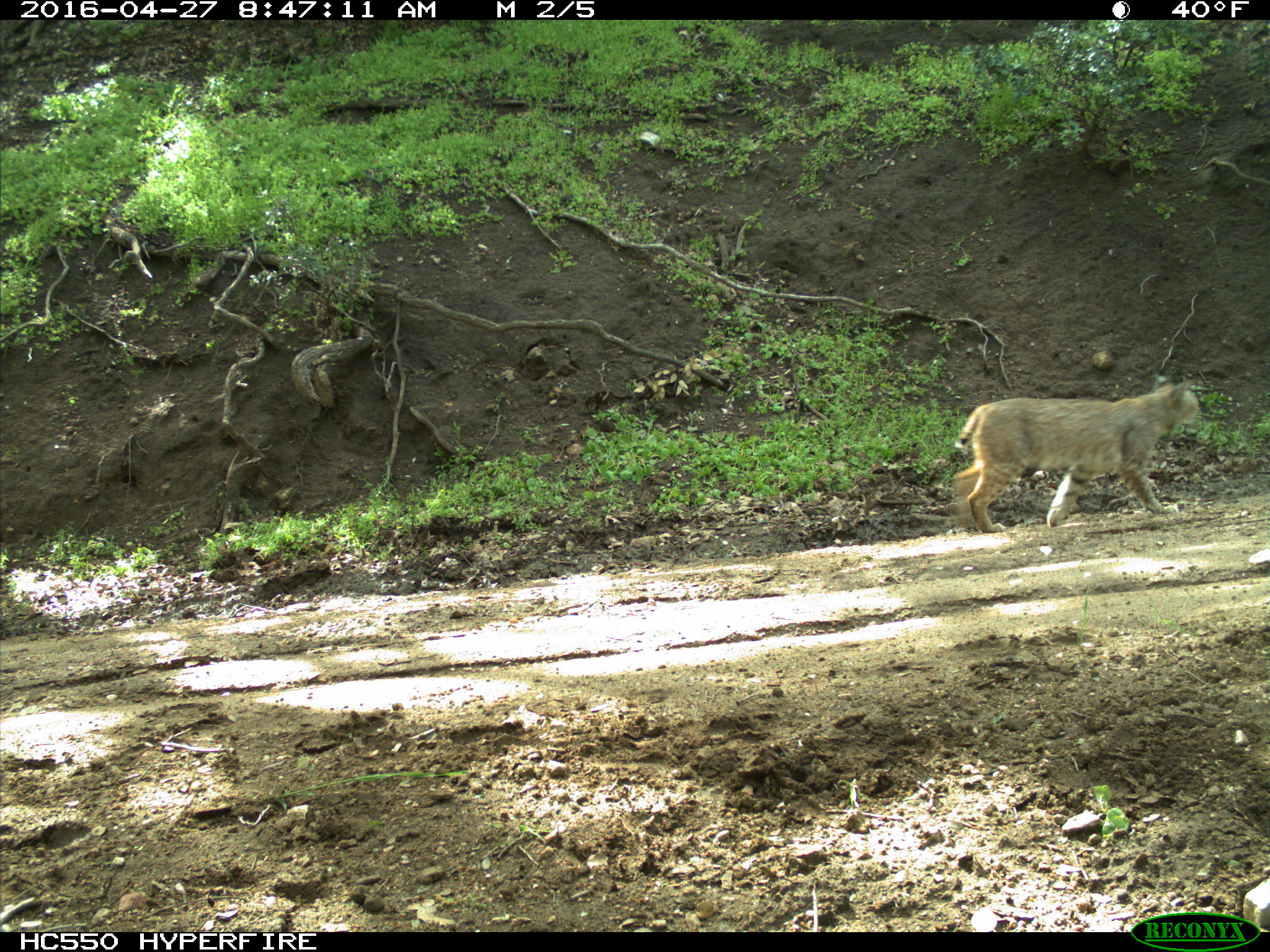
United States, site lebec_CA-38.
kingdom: Animalia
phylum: Chordata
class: Mammalia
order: Carnivora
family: Felidae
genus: Lynx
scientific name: Lynx rufus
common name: bobcat